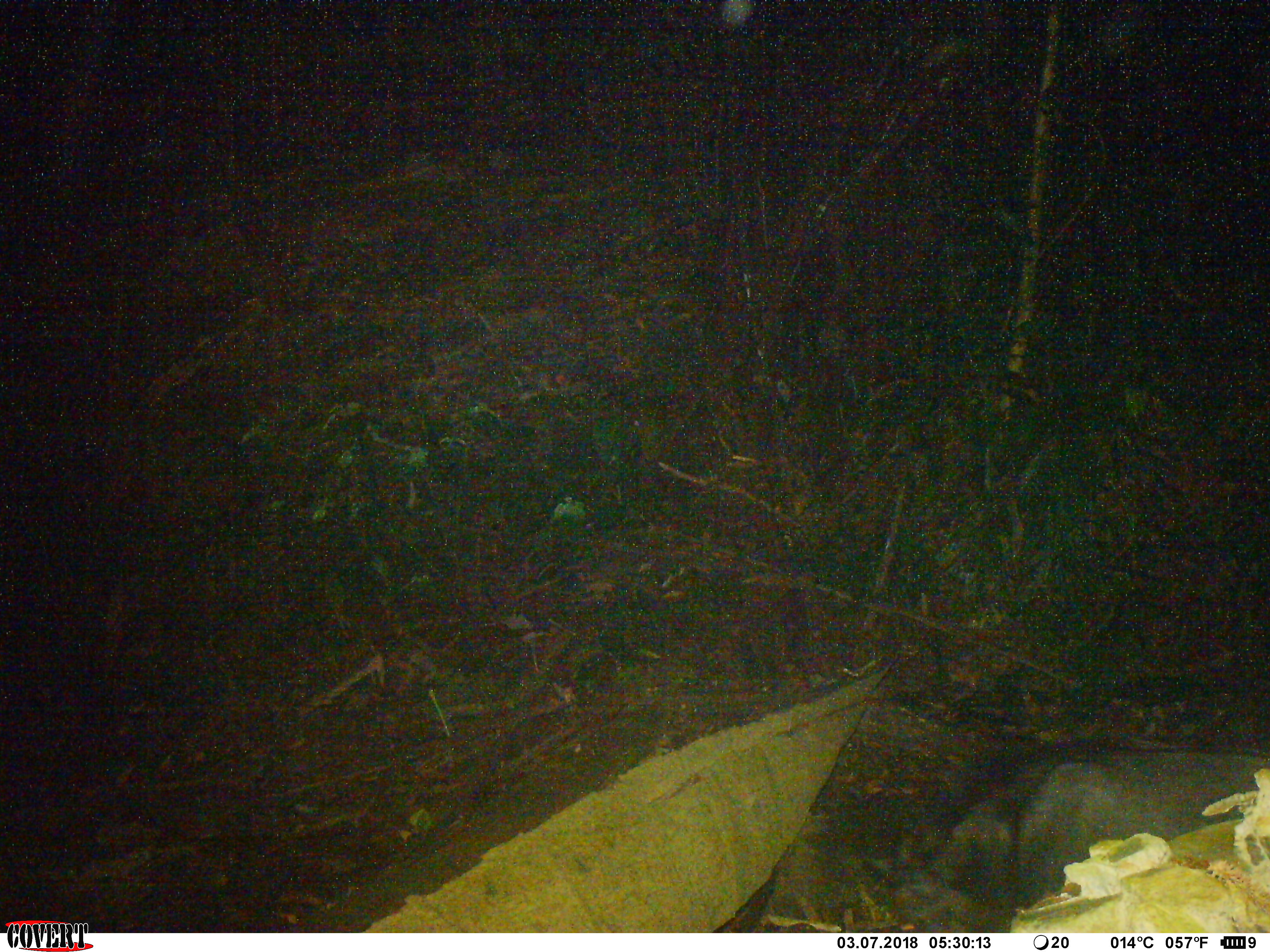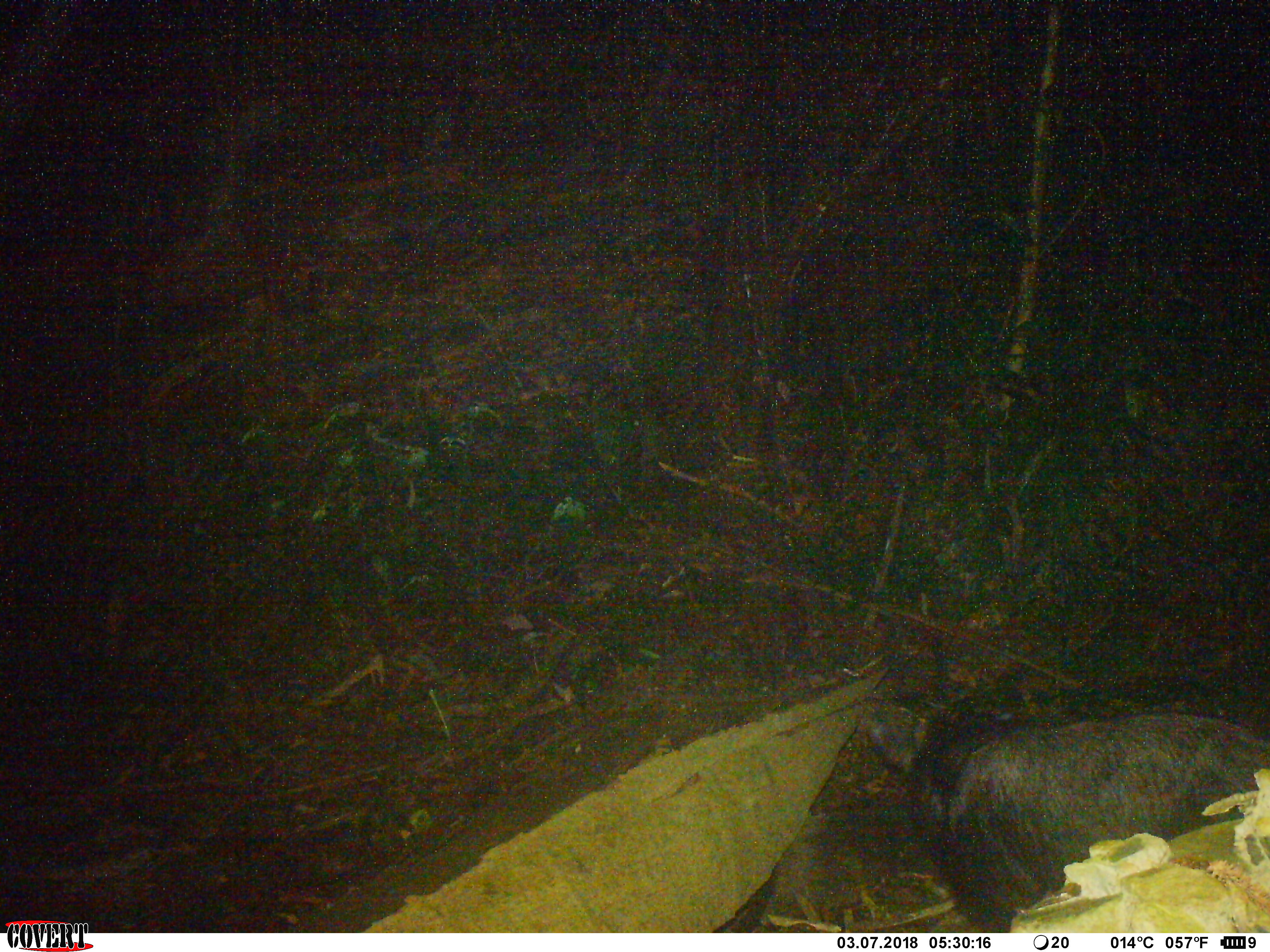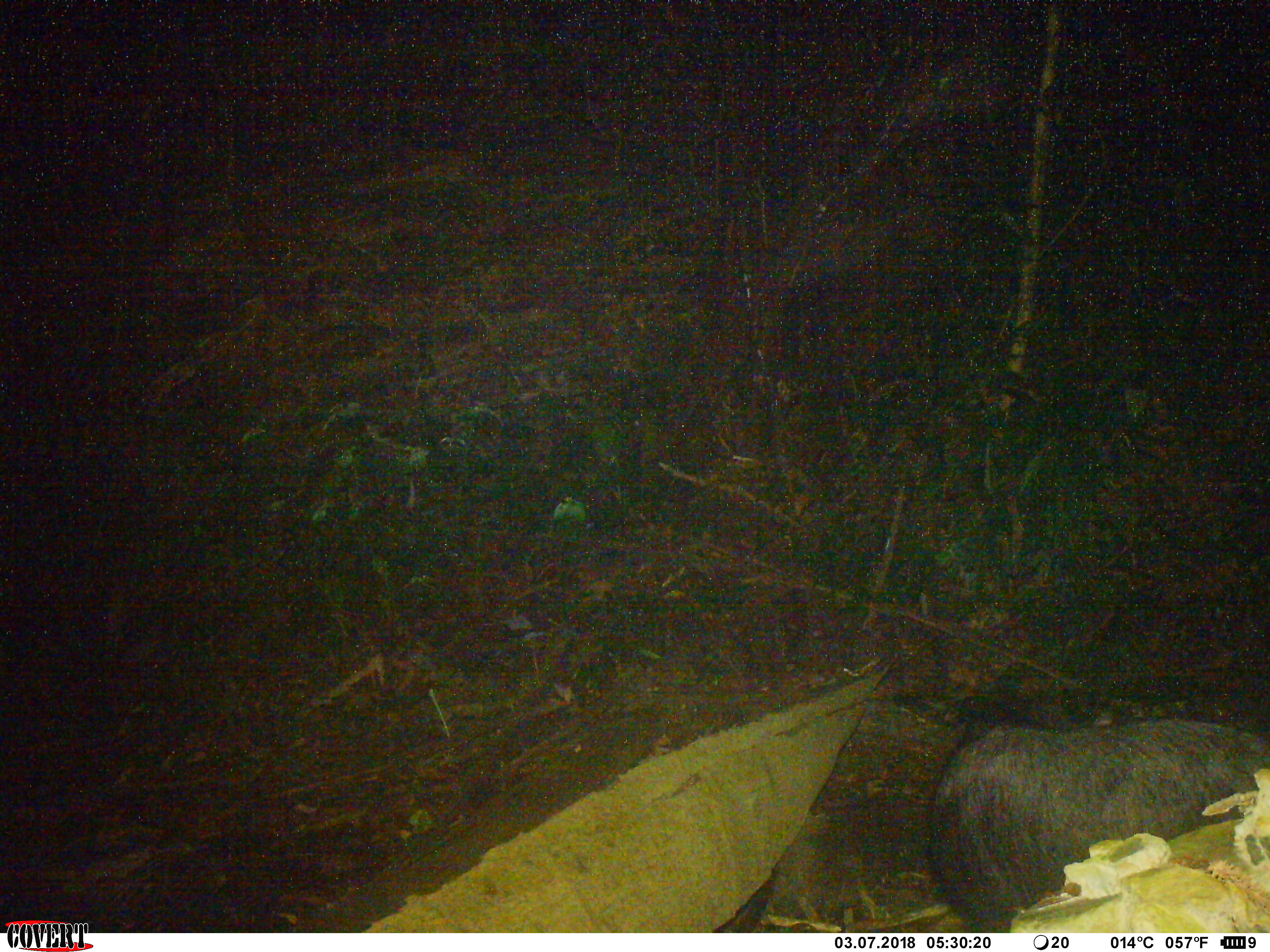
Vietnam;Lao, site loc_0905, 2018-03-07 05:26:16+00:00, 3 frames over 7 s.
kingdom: Animalia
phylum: Chordata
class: Mammalia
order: Artiodactyla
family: Bovidae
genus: Capricornis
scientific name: Capricornis sumatraensis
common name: chinese serow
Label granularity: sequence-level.